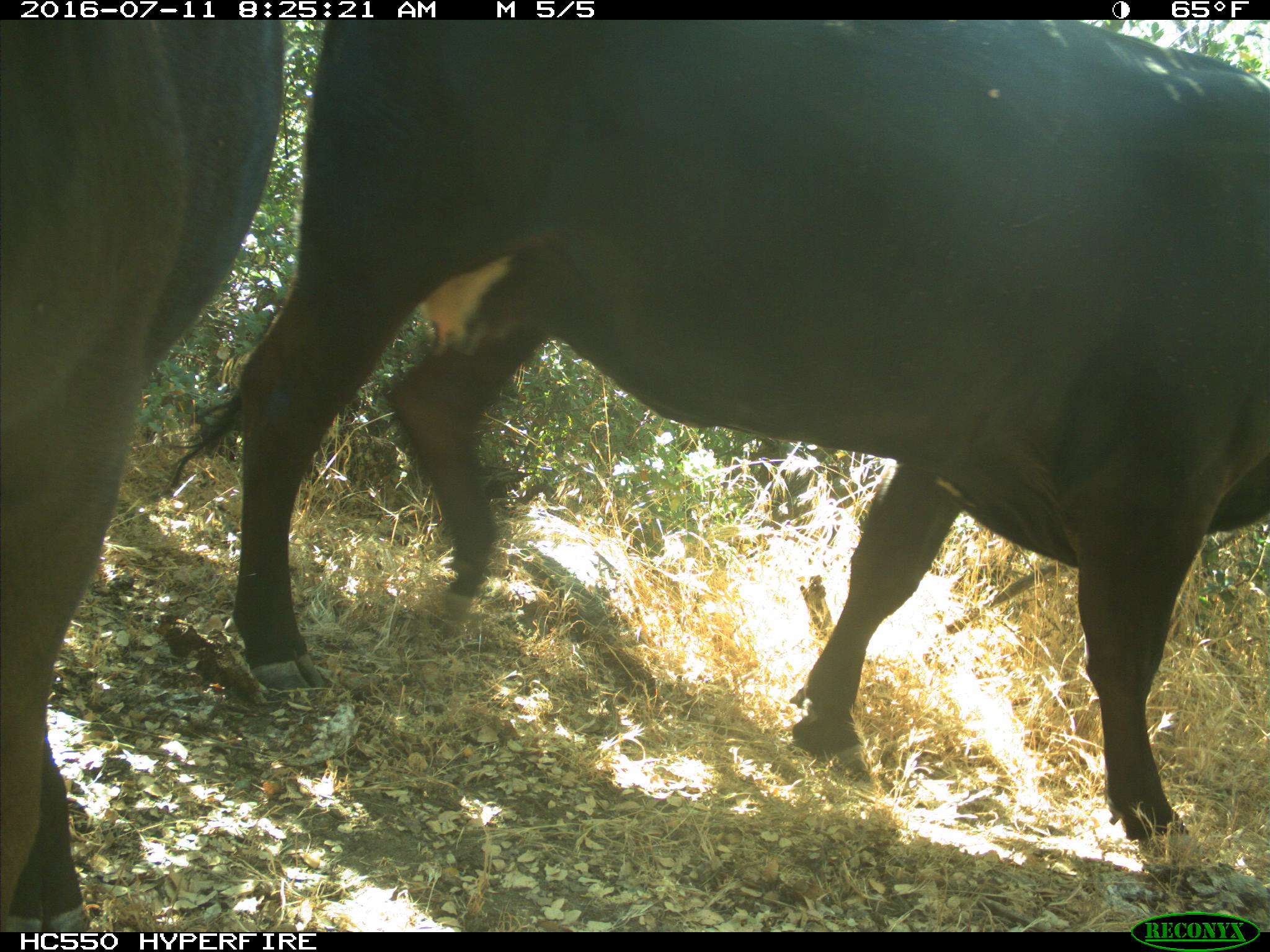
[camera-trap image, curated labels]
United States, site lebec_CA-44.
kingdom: Animalia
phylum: Chordata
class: Mammalia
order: Artiodactyla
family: Bovidae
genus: Bos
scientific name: Bos taurus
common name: domestic cow